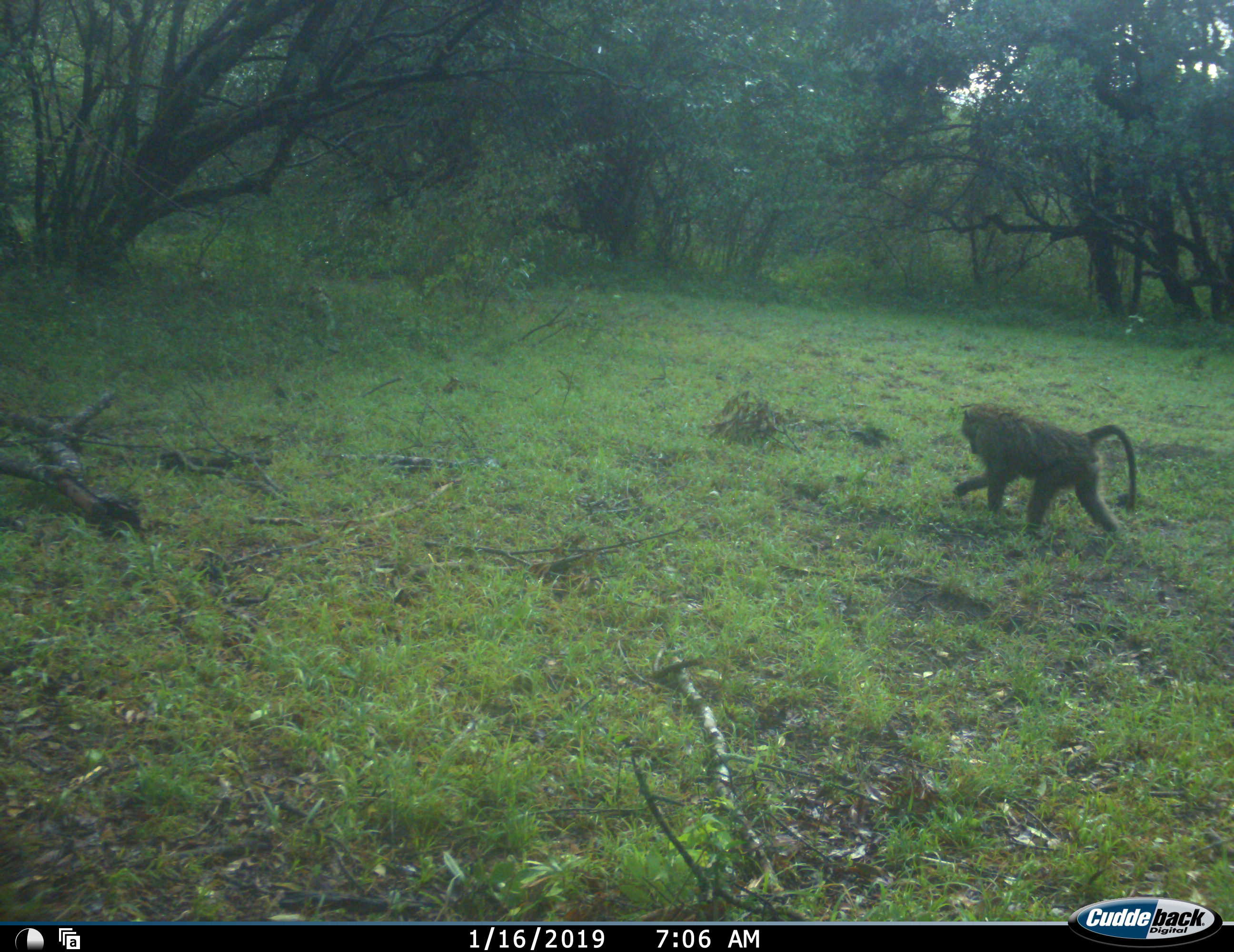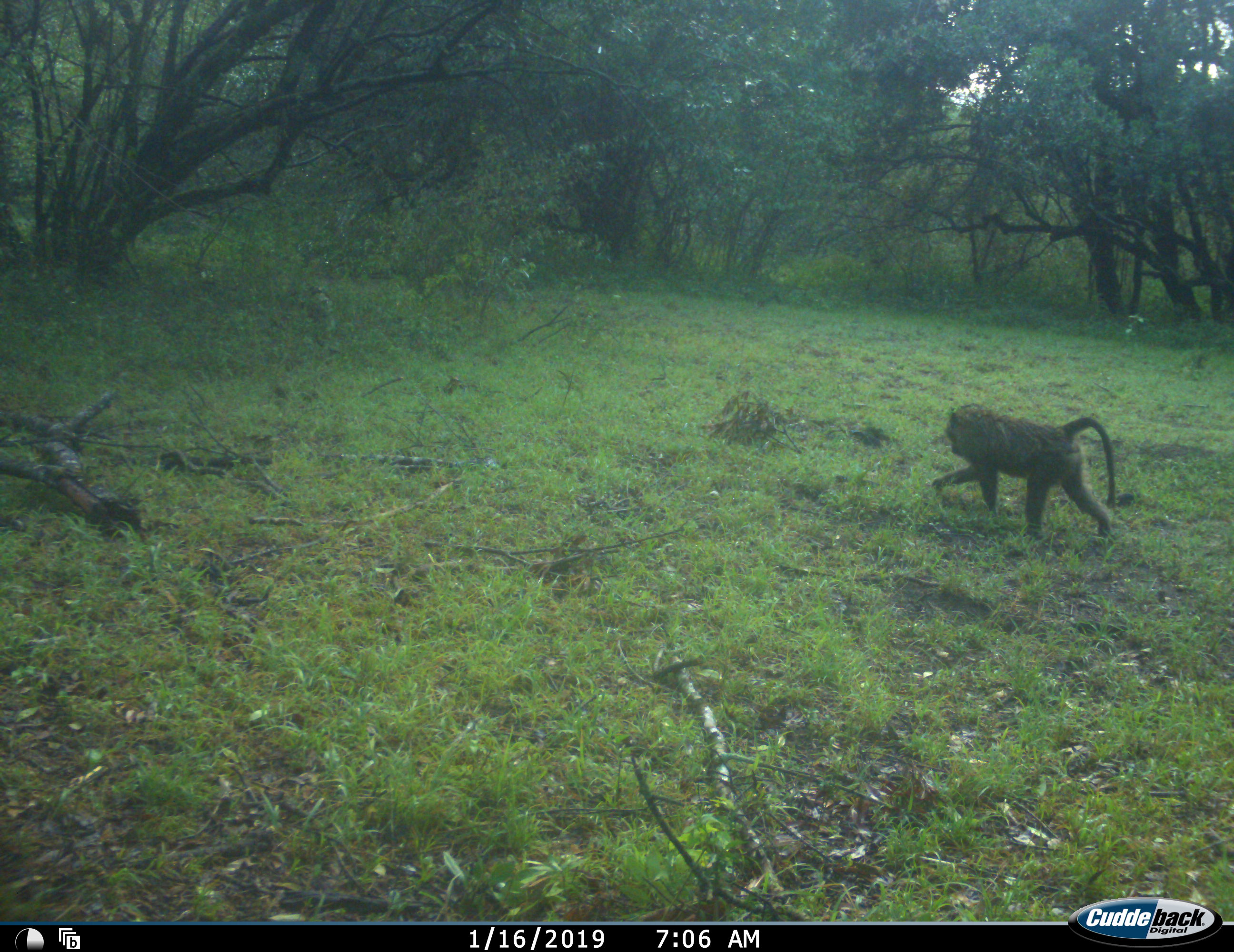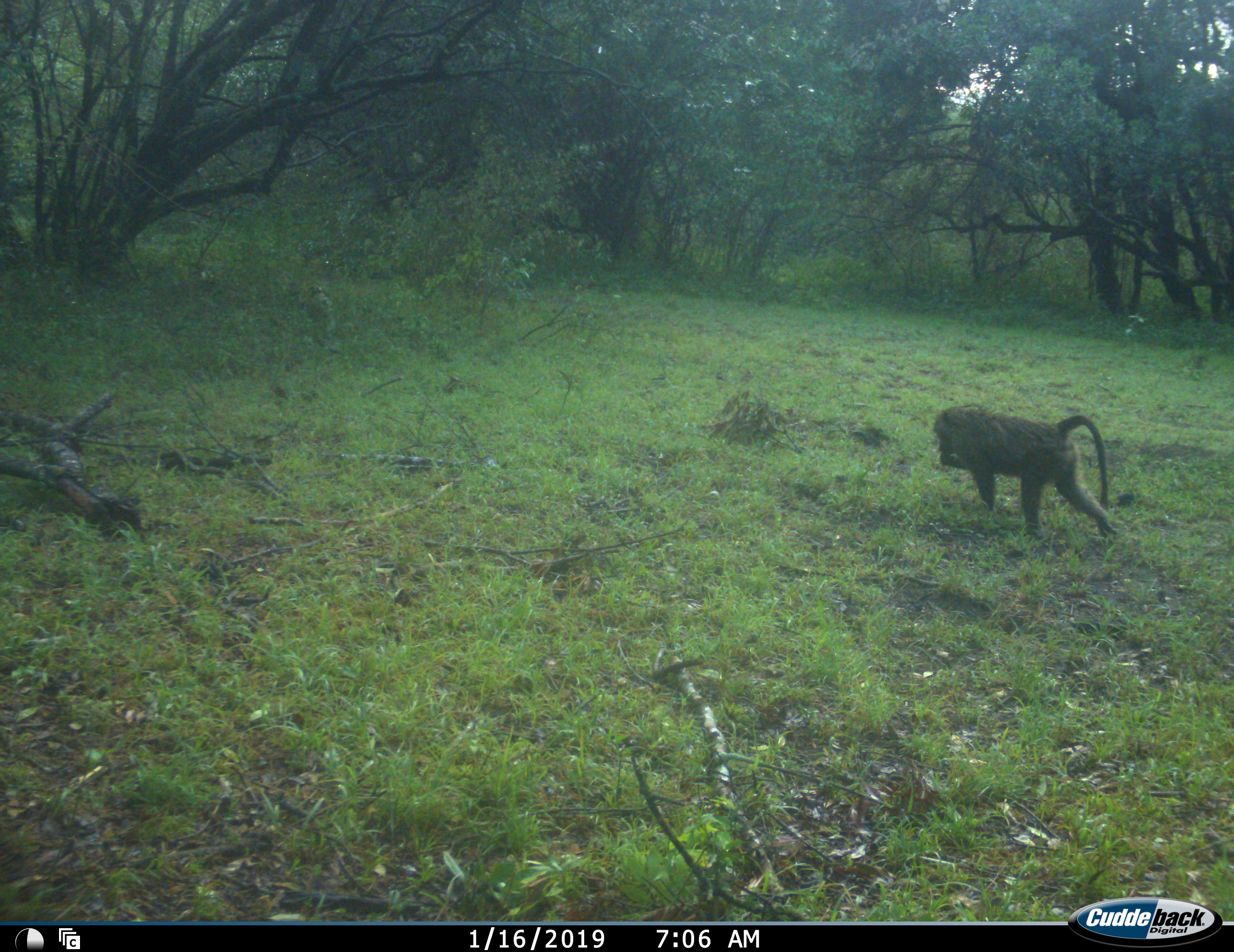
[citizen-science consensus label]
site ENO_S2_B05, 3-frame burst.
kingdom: Animalia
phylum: Chordata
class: Mammalia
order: Primates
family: Cercopithecidae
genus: Papio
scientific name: Papio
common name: baboon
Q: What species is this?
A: Baboon (Papio).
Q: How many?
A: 1.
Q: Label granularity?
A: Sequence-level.